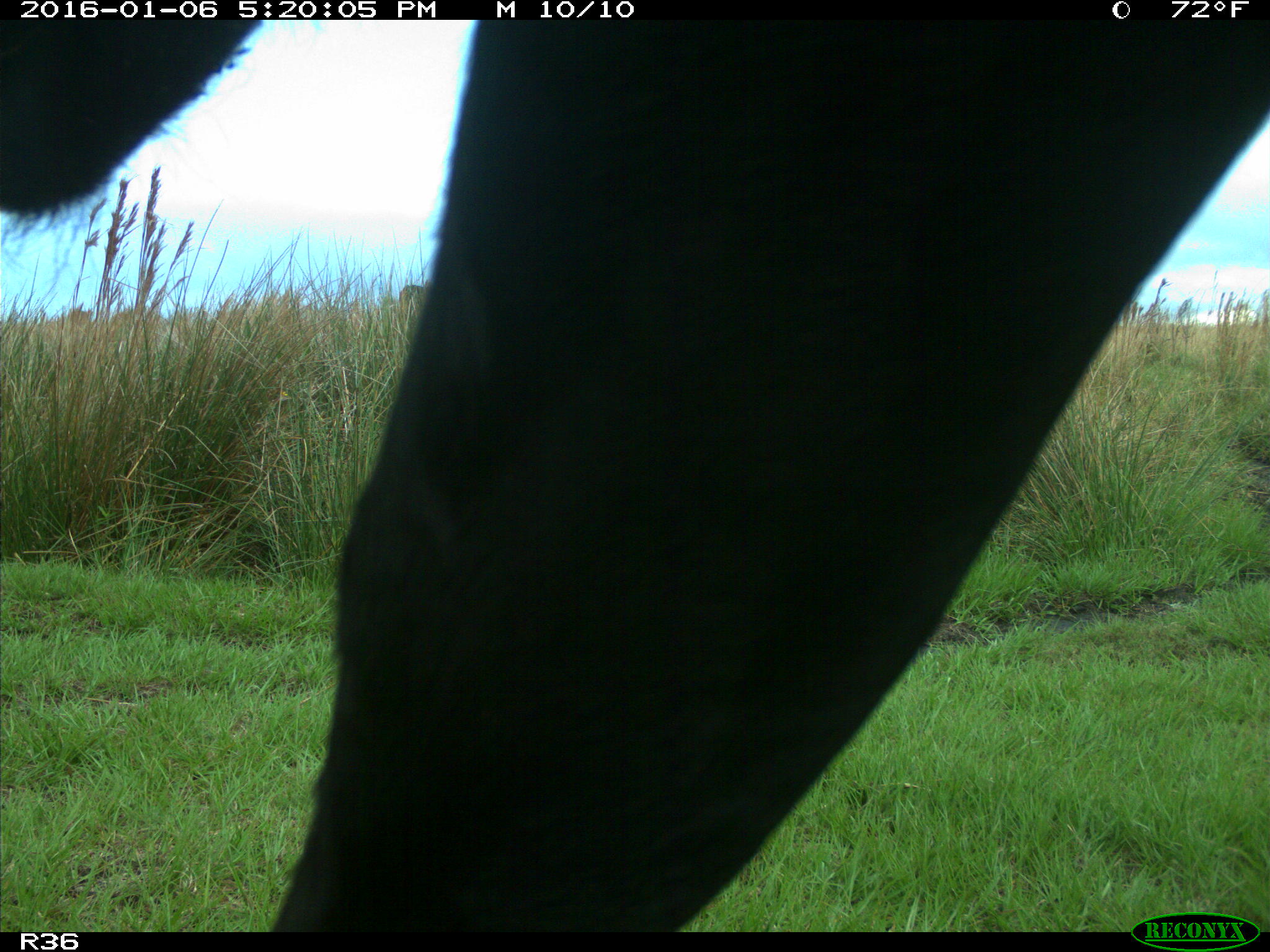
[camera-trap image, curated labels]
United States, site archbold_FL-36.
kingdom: Animalia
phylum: Chordata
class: Mammalia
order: Artiodactyla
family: Bovidae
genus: Bos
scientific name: Bos taurus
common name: domestic cow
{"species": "Bos taurus (domestic cow)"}